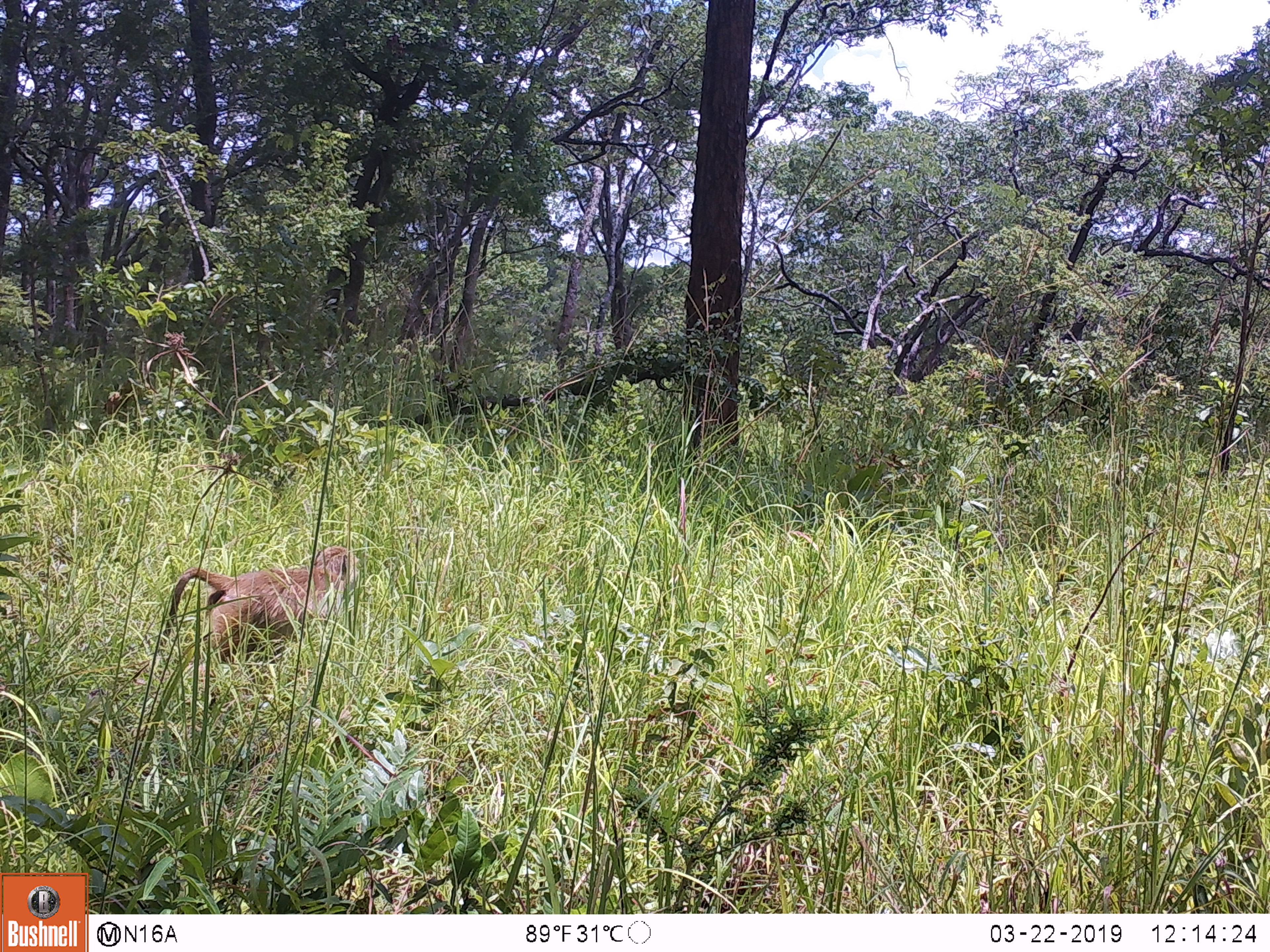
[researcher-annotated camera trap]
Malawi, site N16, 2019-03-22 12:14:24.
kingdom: Animalia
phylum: Chordata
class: Mammalia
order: Primates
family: Cercopithecidae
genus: Papio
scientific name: Papio cynocephalus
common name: yellow baboon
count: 1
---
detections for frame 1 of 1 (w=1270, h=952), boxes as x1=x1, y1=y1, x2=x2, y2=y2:
yellow baboon: x1=149, y1=539, x2=360, y2=679